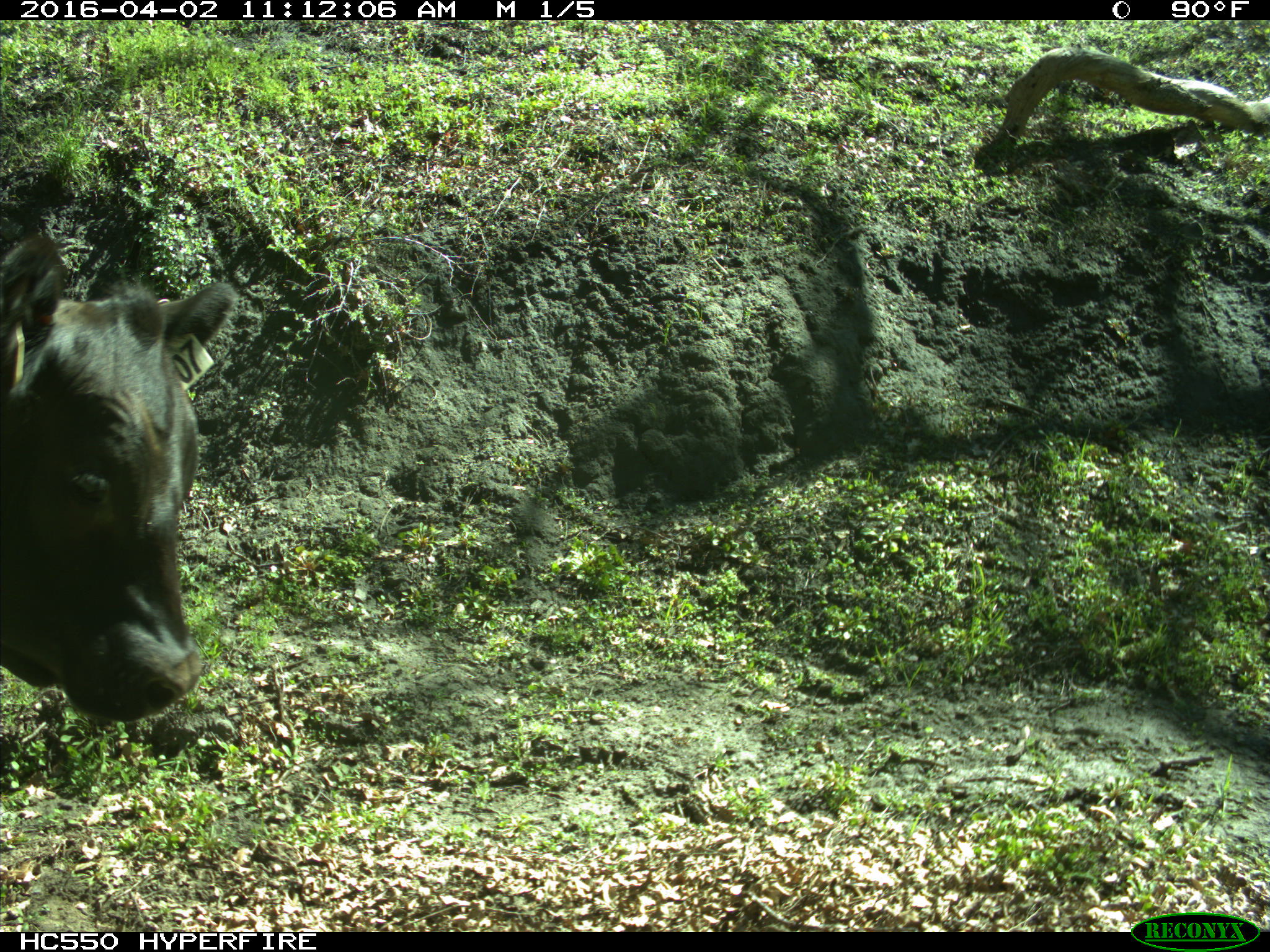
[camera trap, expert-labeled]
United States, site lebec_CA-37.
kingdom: Animalia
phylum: Chordata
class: Mammalia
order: Artiodactyla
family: Bovidae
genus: Bos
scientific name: Bos taurus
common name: domestic cow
Bos taurus (domestic cow).